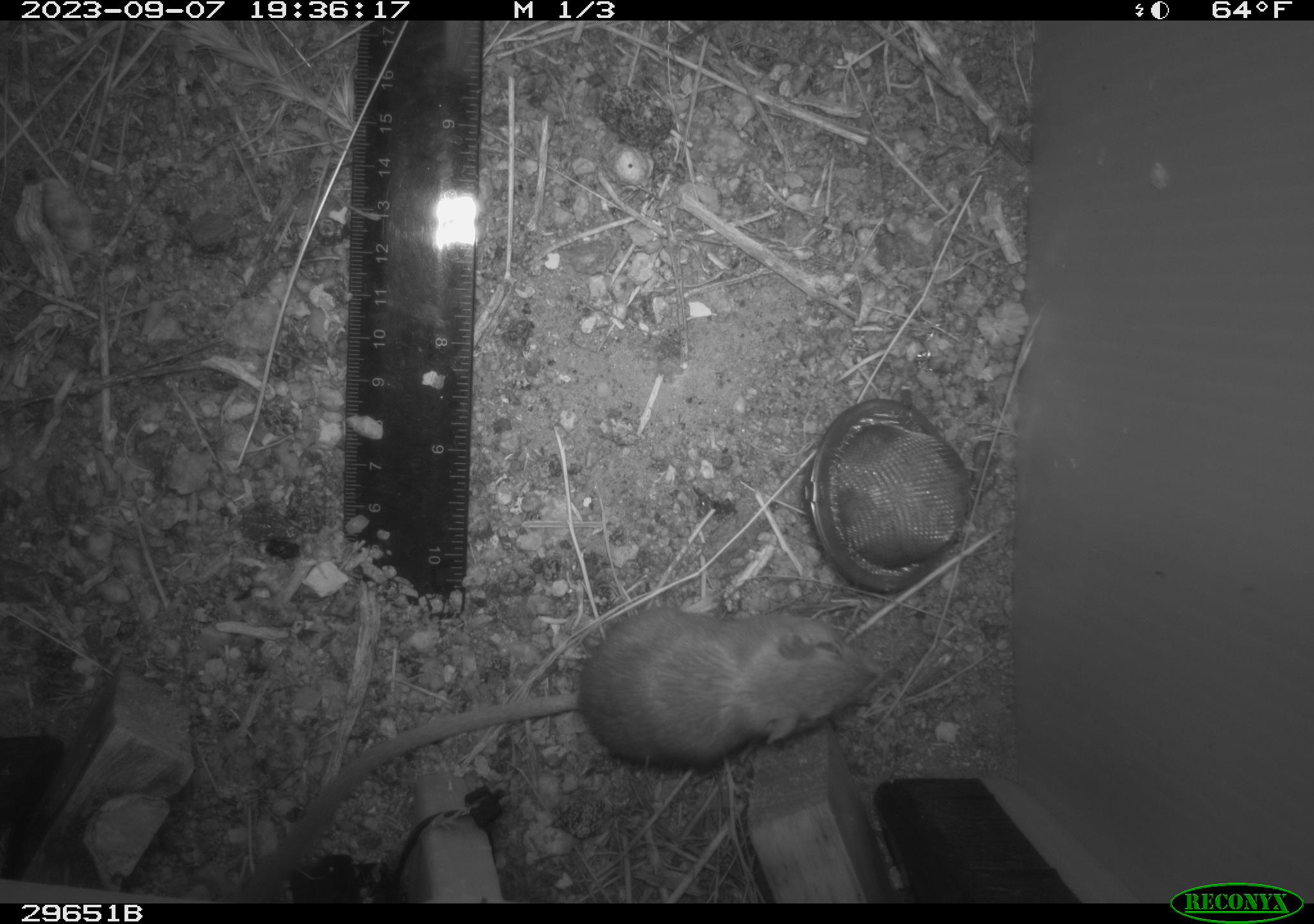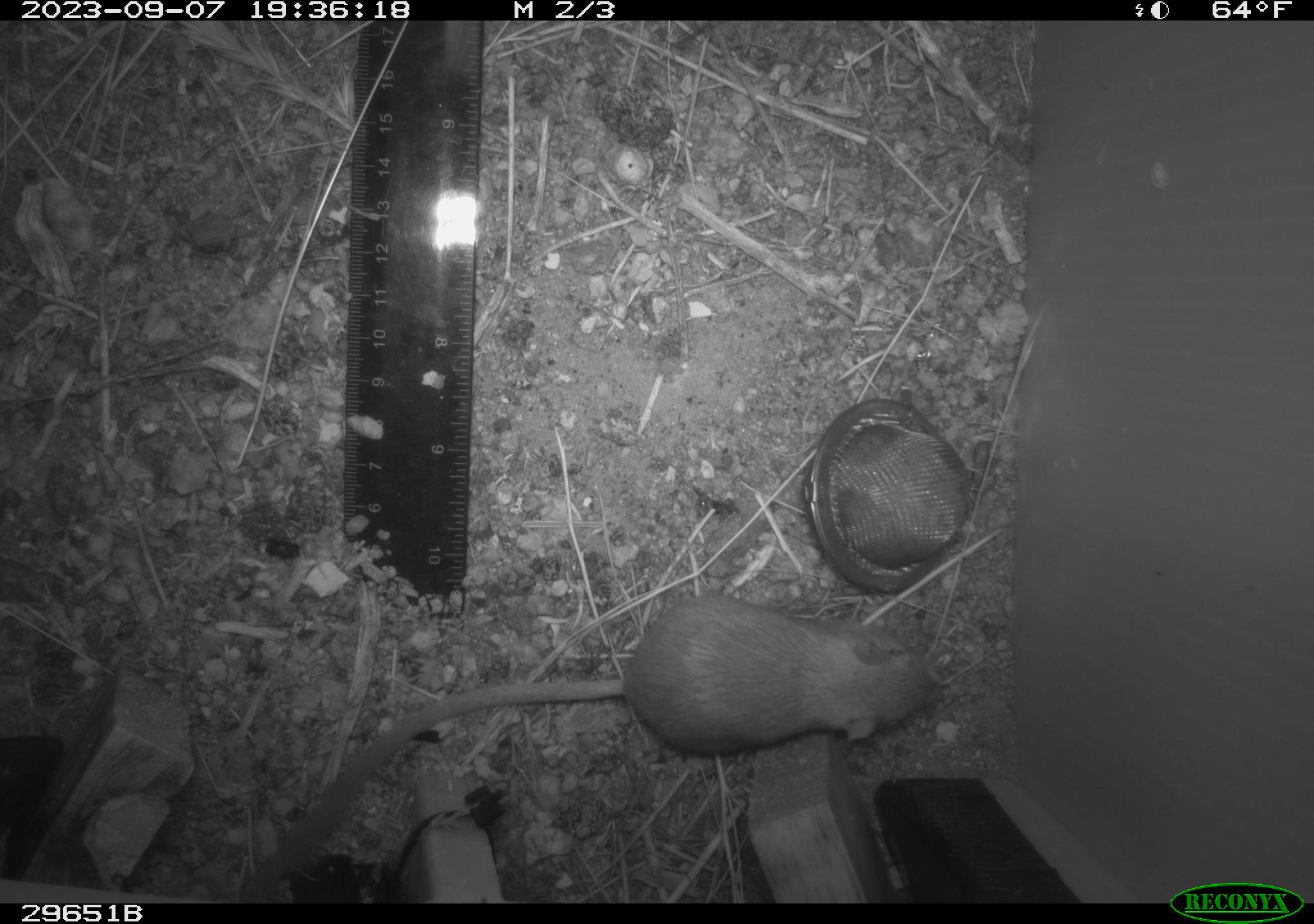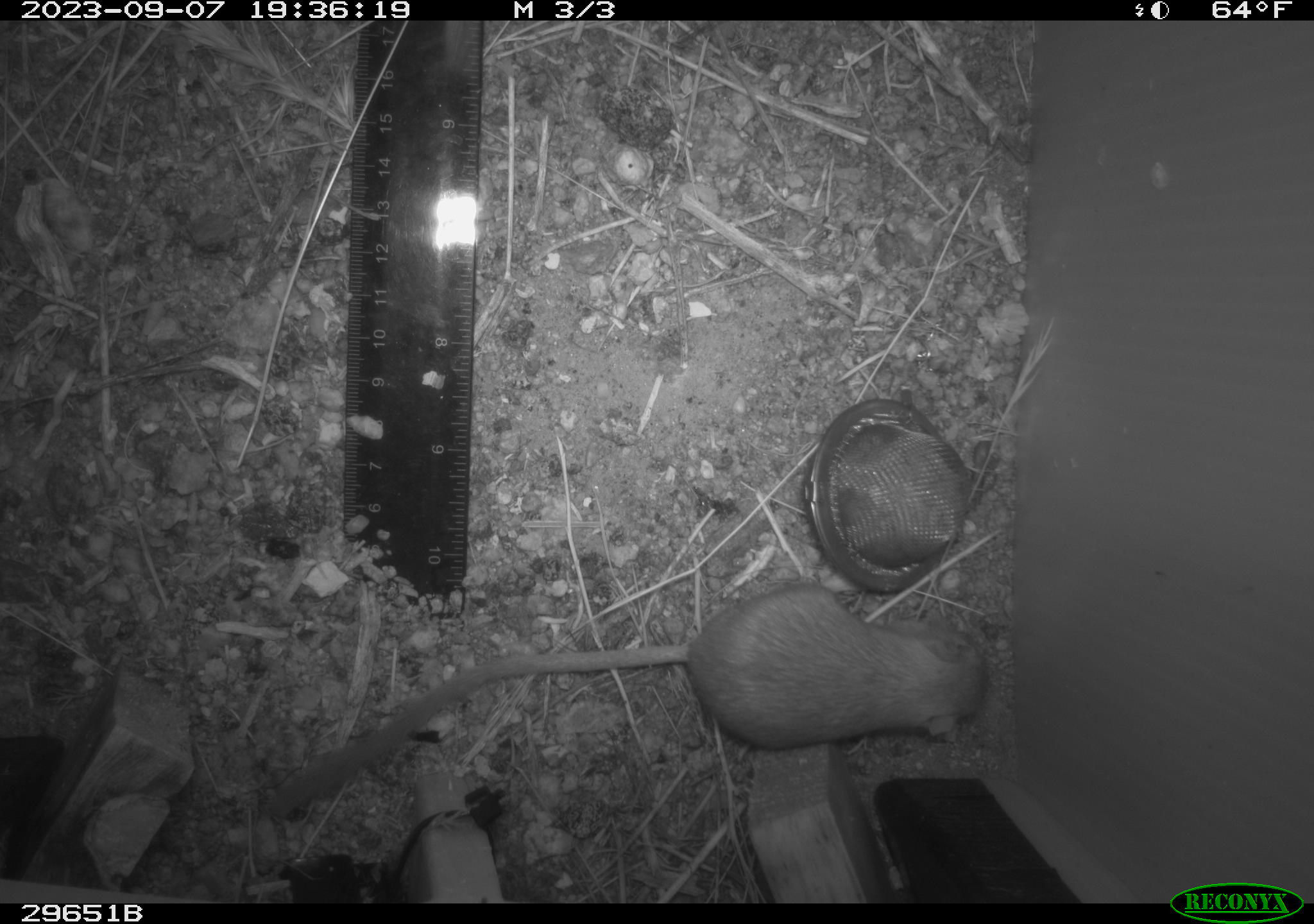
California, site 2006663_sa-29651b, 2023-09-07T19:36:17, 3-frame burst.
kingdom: Animalia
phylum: Chordata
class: Mammalia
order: Rodentia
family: Heteromyidae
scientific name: Heteromyidae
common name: kangaroo rats and pocket mice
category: heteromyidae family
Heteromyidae family (kangaroo rats and pocket mice) (Heteromyidae).